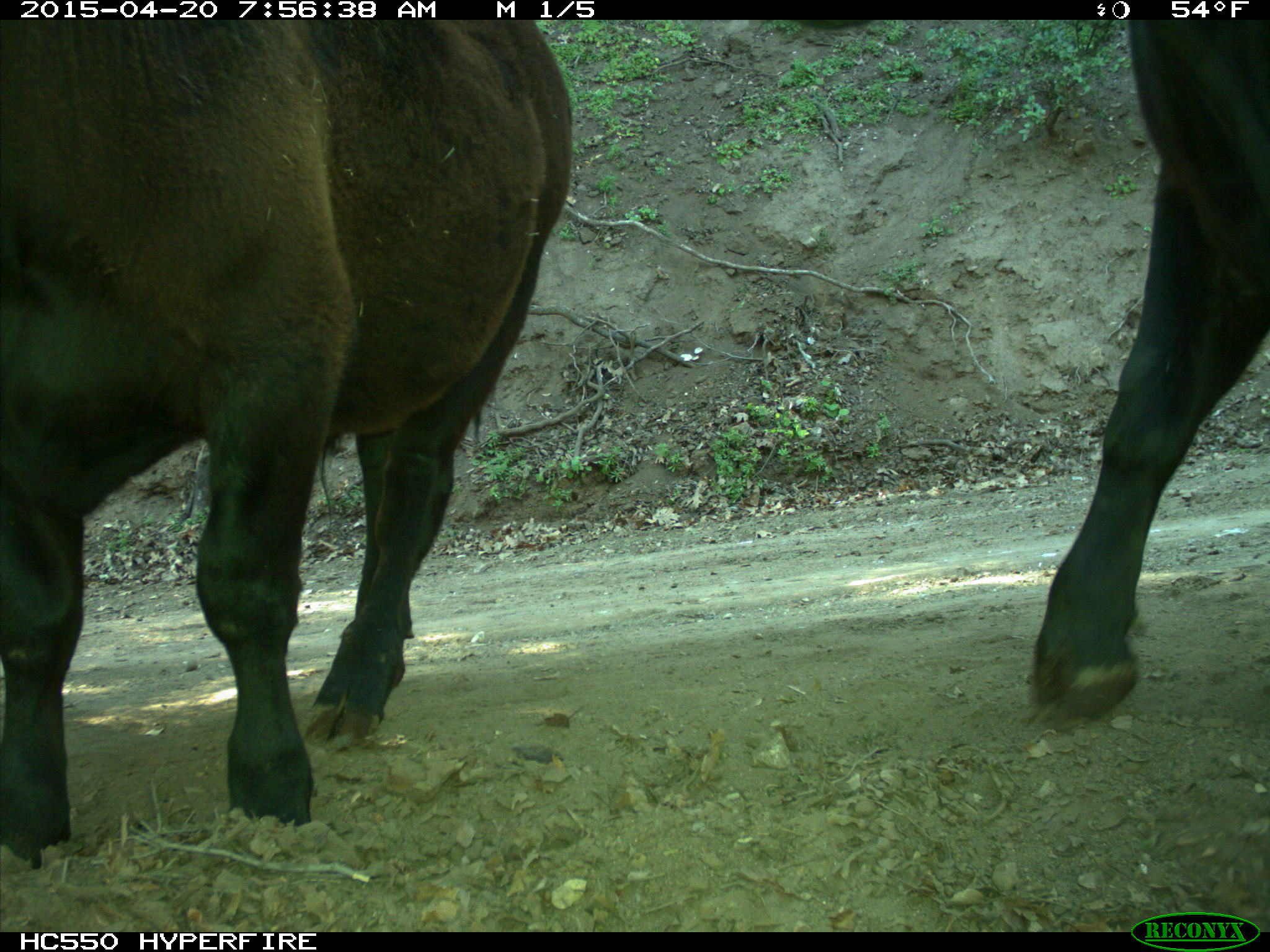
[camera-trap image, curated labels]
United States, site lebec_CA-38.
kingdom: Animalia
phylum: Chordata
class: Mammalia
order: Artiodactyla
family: Bovidae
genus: Bos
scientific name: Bos taurus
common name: domestic cow